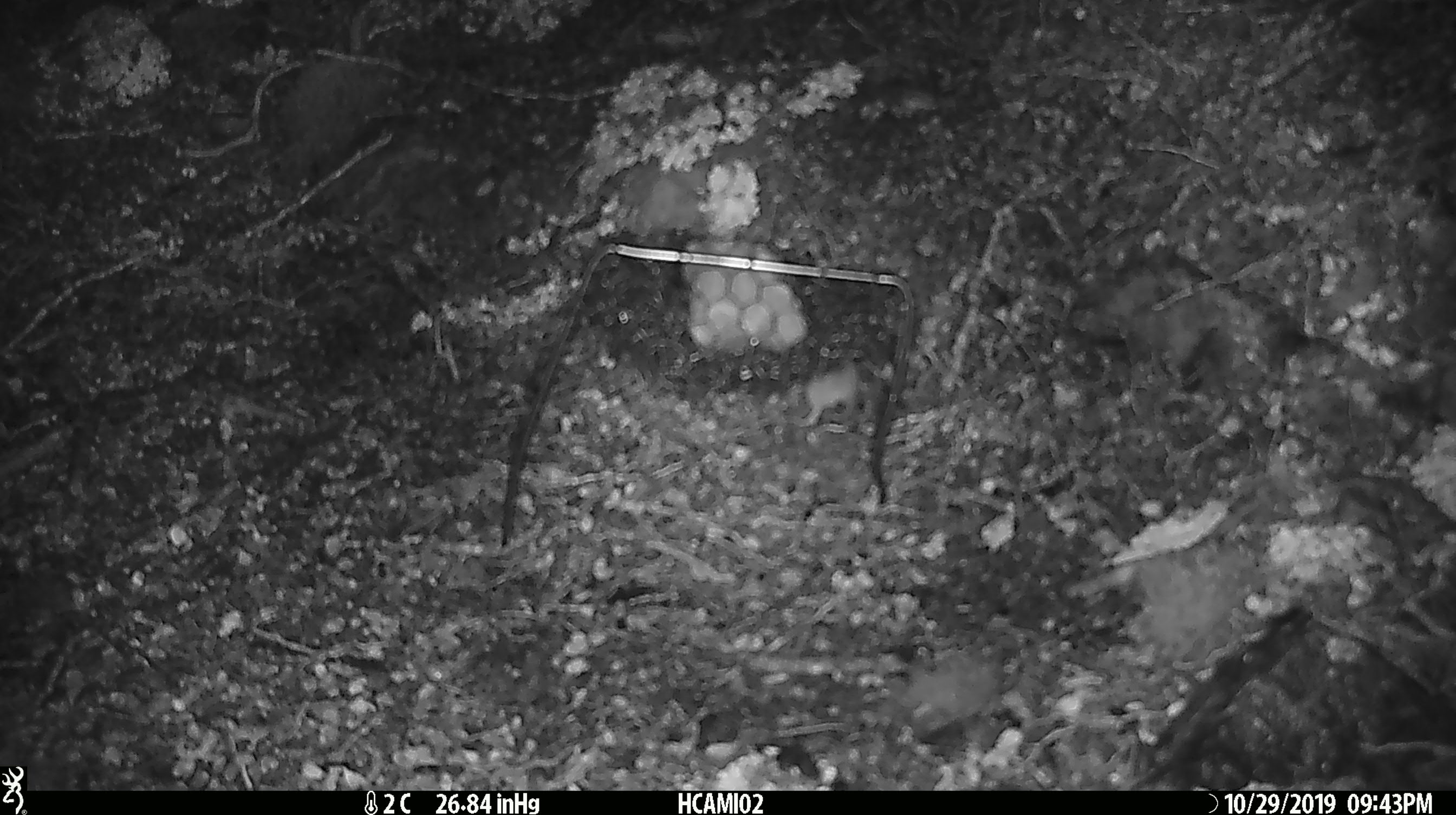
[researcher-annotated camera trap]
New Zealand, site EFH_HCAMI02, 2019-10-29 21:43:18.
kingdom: Animalia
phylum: Chordata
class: Mammalia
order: Rodentia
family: Muridae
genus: Mus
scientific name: Mus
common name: mouse